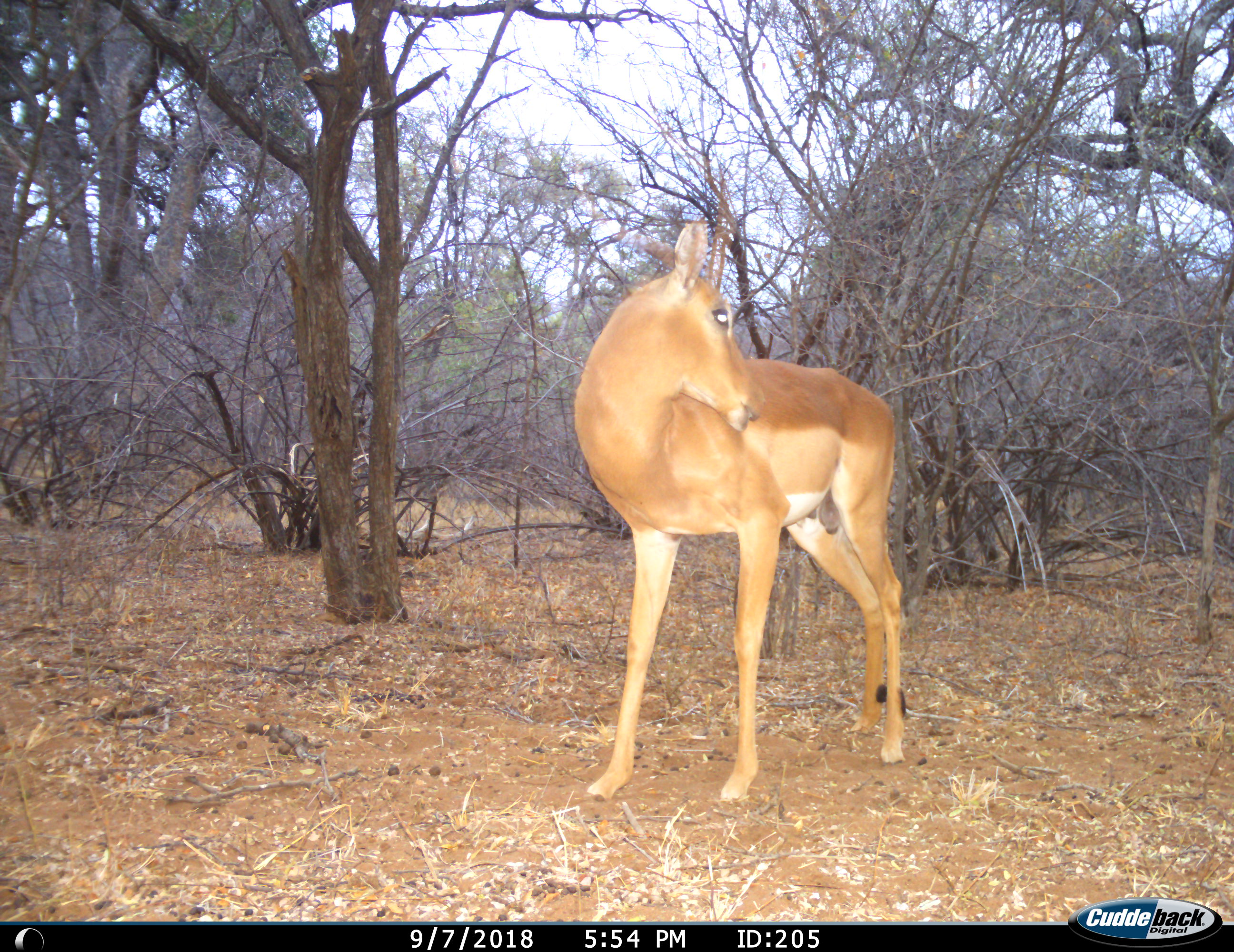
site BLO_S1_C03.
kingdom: Animalia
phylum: Chordata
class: Mammalia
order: Artiodactyla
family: Bovidae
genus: Aepyceros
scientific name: Aepyceros melampus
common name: impala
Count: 1.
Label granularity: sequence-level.